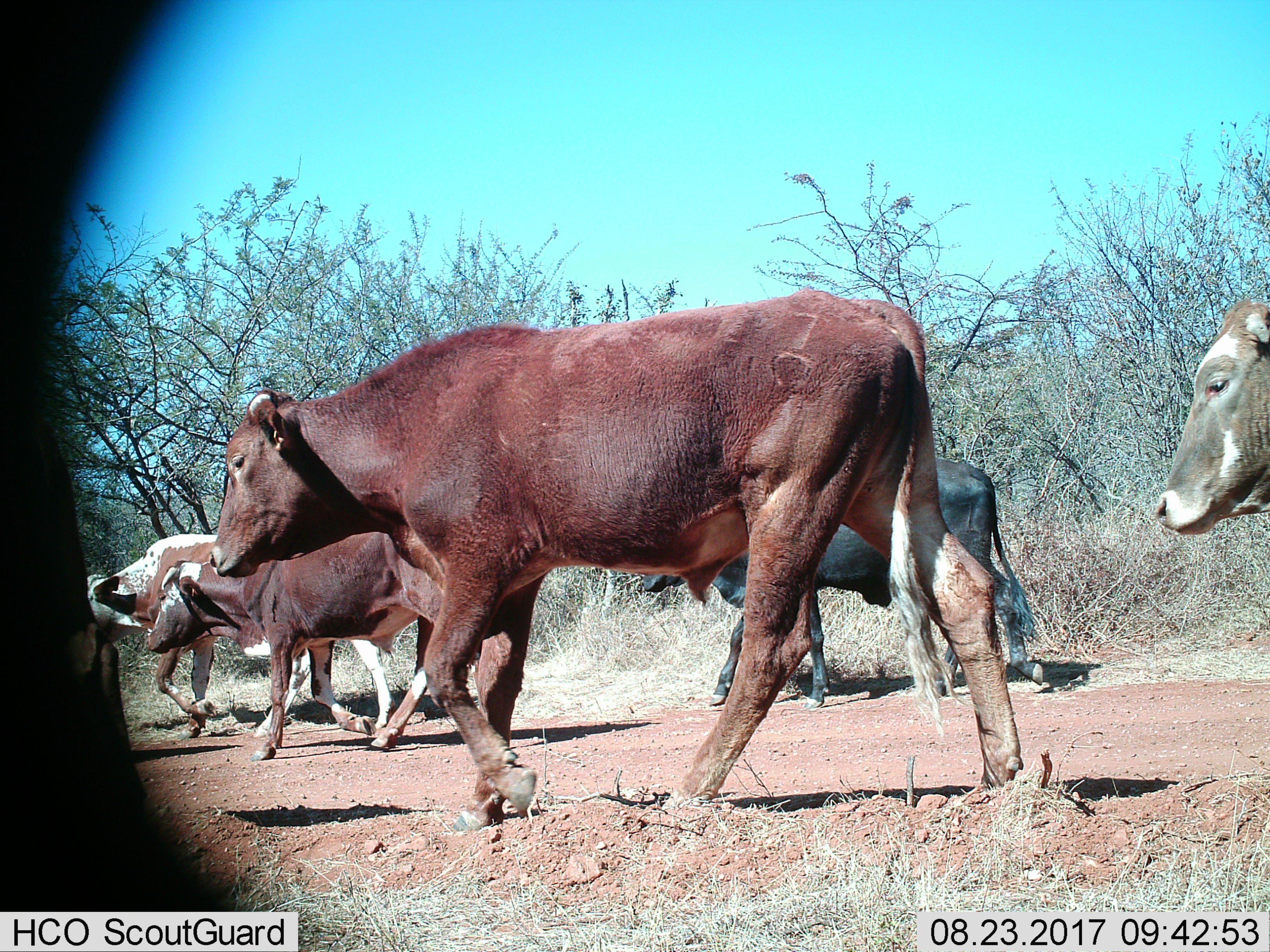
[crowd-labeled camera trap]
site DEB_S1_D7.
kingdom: Animalia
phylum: Chordata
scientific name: Vertebrata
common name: domestic animal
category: domesticanimal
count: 5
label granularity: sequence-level